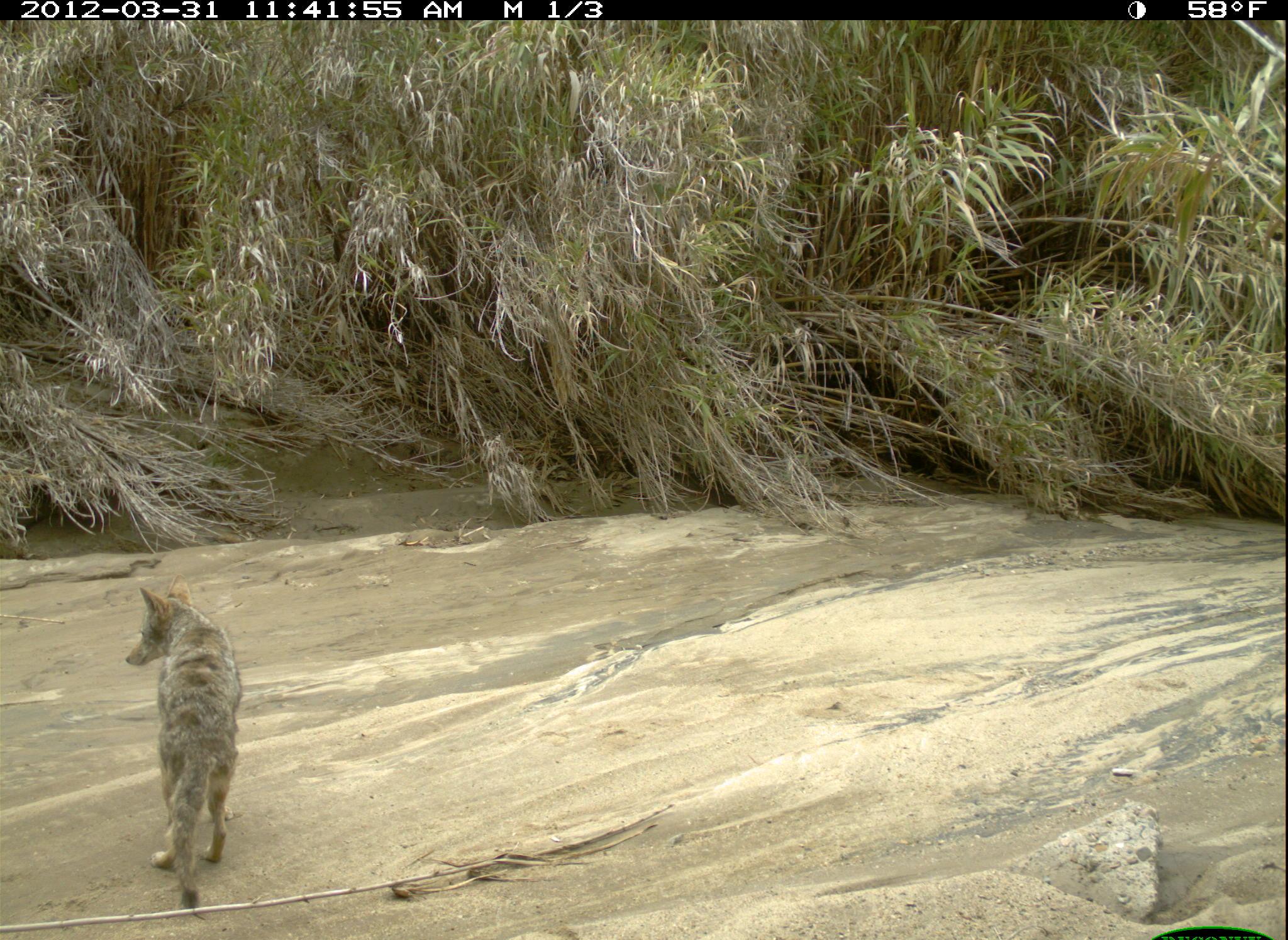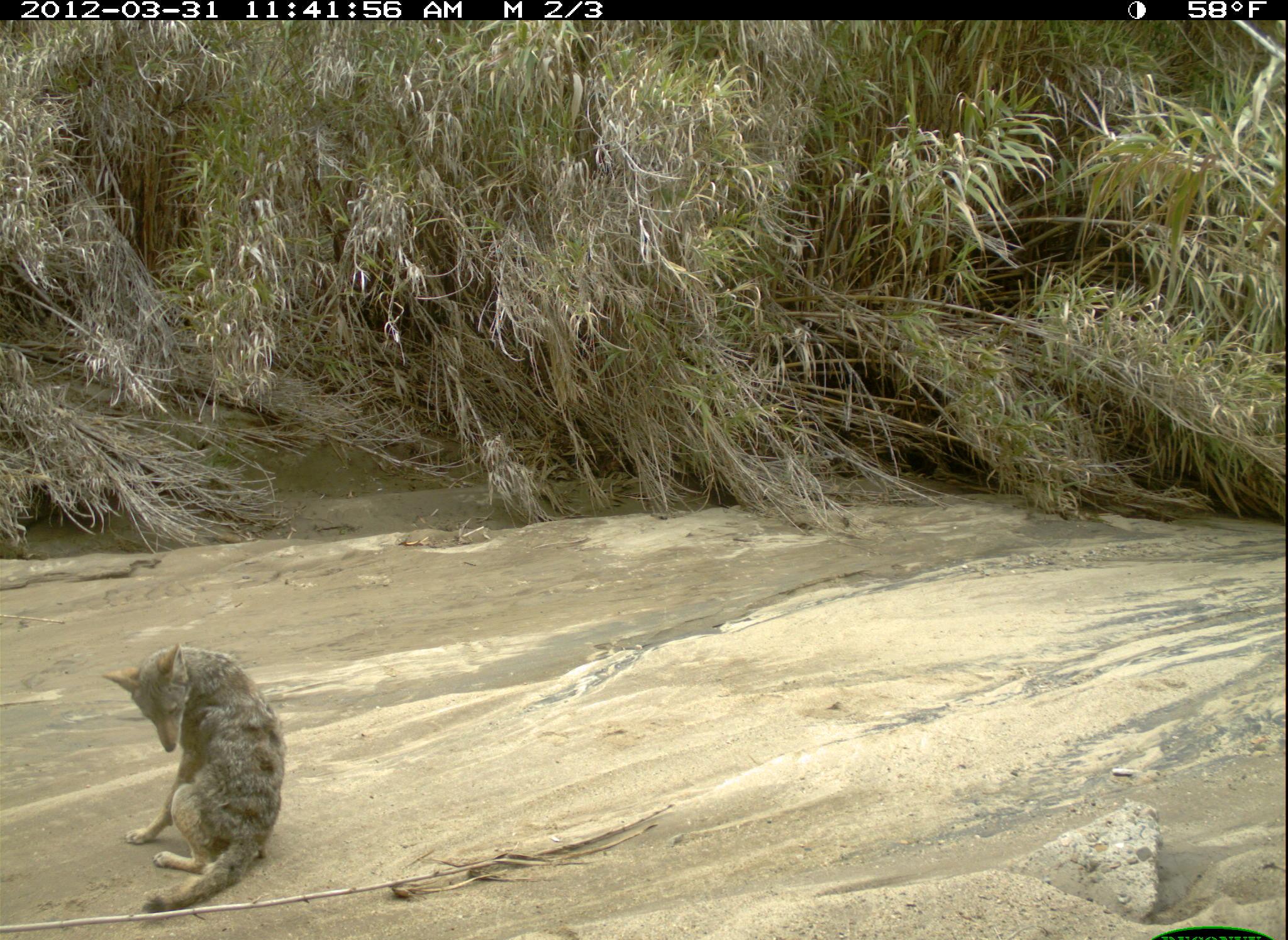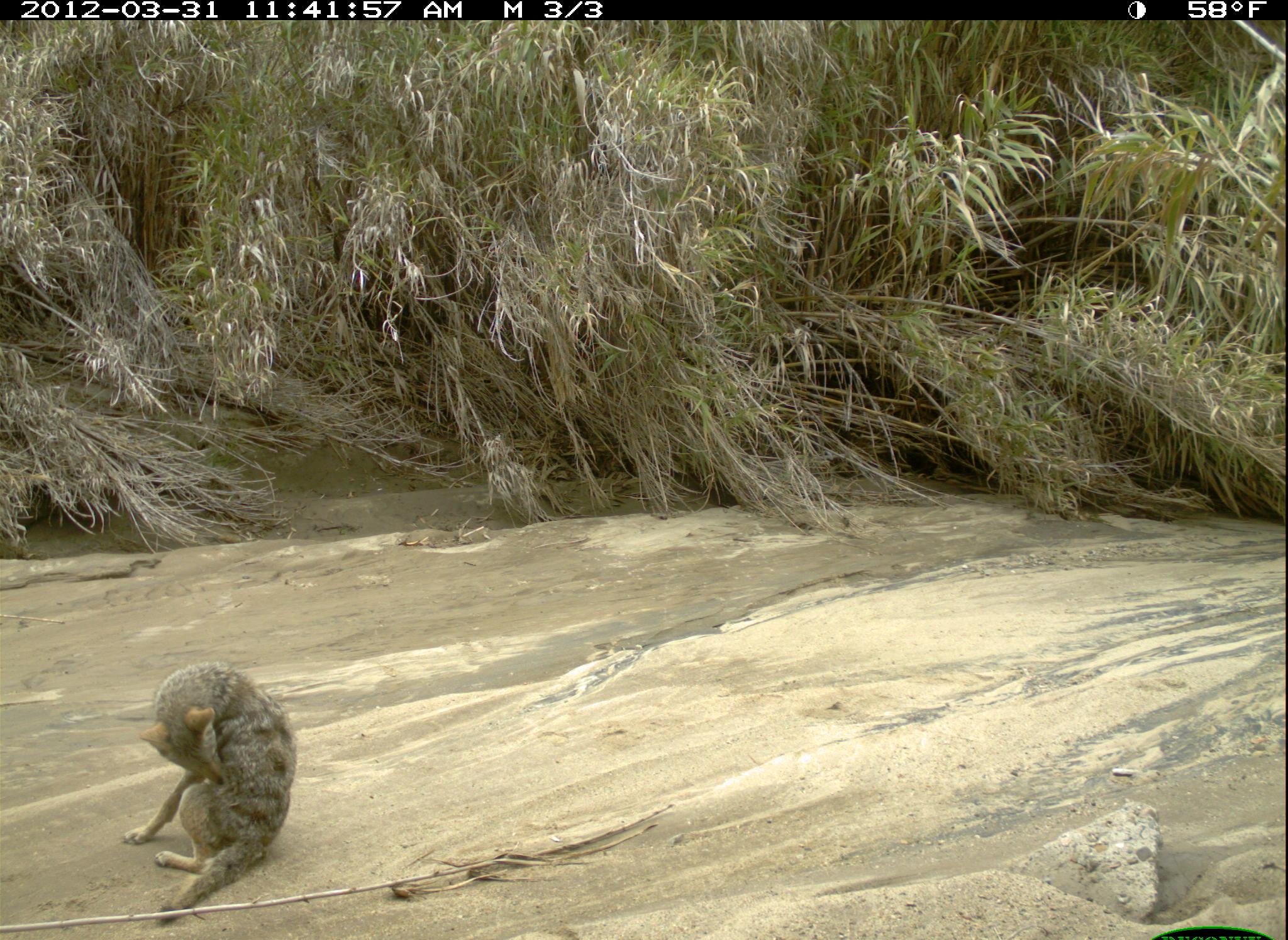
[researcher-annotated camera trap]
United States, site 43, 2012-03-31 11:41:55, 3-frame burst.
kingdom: Animalia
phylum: Chordata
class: Mammalia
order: Carnivora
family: Canidae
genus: Canis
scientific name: Canis latrans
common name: coyote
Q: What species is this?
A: Coyote (Canis latrans).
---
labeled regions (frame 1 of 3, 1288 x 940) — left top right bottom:
coyote: 113 577 250 923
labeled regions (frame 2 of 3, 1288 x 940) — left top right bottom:
coyote: 97 635 293 916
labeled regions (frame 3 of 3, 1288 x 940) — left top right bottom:
coyote: 109 656 309 933